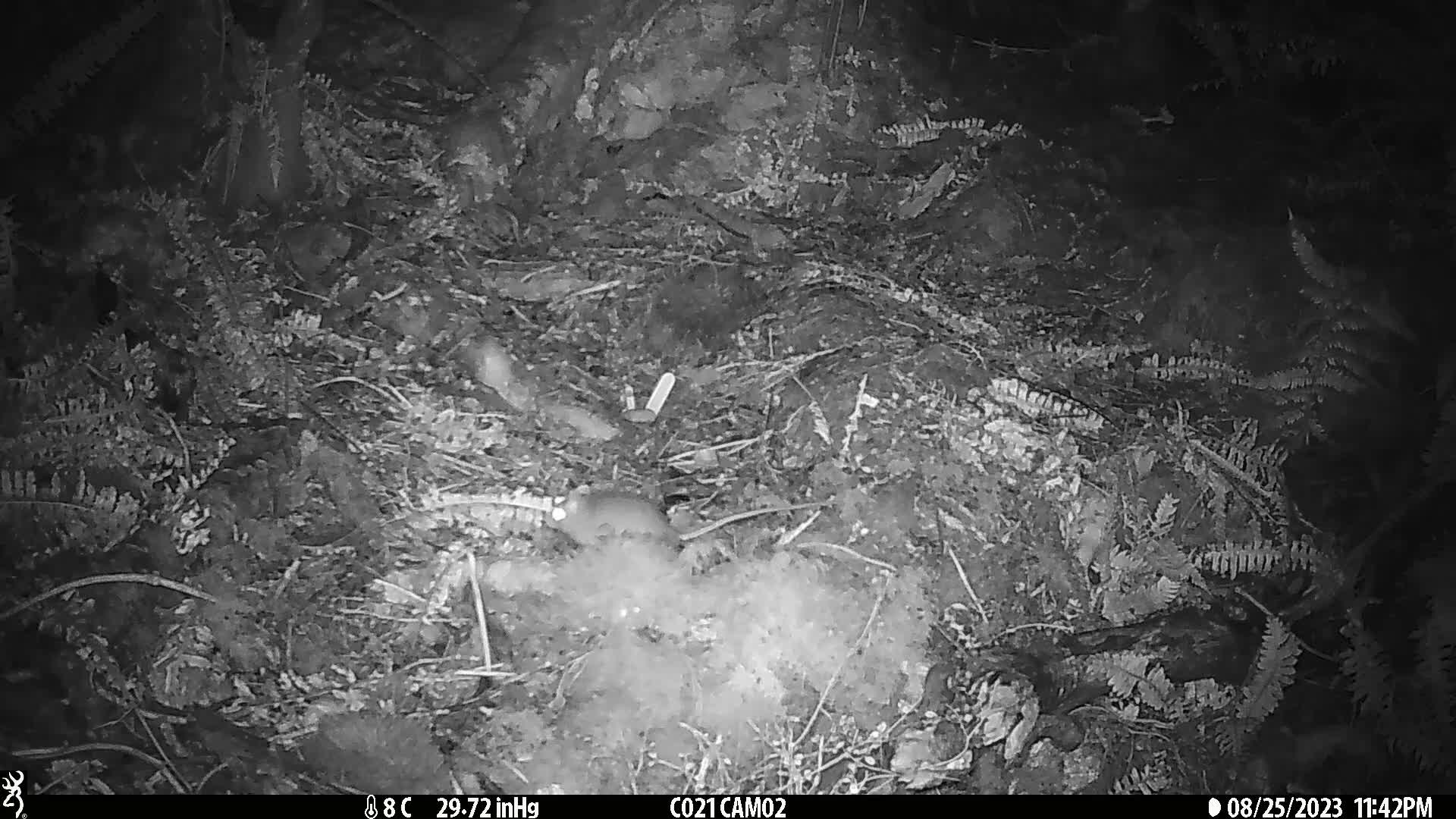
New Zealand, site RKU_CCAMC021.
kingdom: Animalia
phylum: Chordata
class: Mammalia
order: Rodentia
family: Muridae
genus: Rattus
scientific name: Rattus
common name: rat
Rat (Rattus).